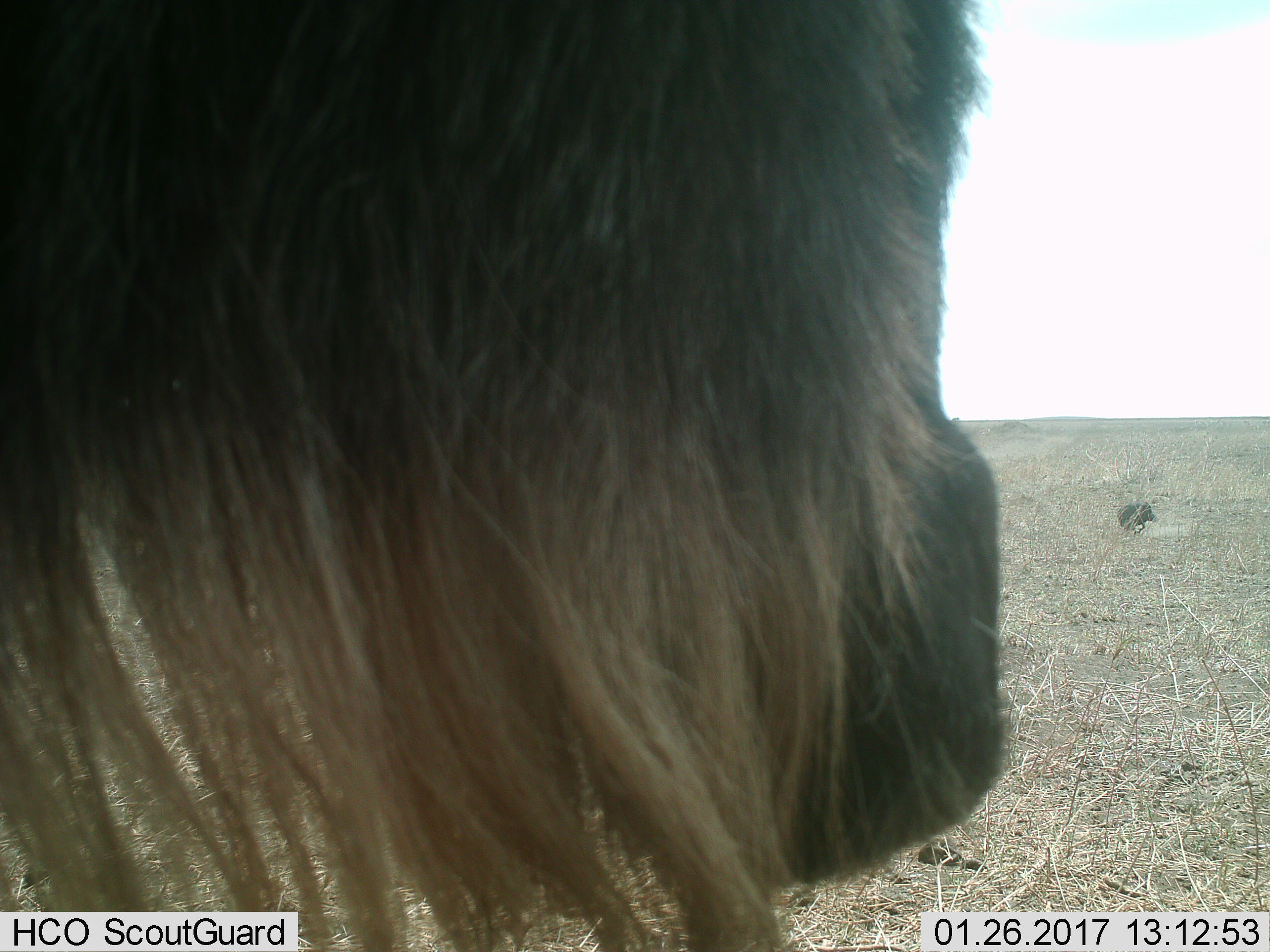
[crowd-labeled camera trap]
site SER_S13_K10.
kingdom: Animalia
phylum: Chordata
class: Mammalia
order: Artiodactyla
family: Bovidae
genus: Connochaetes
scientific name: Connochaetes taurinus taurinus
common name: blue wildebeest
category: wildebeestblue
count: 1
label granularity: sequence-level